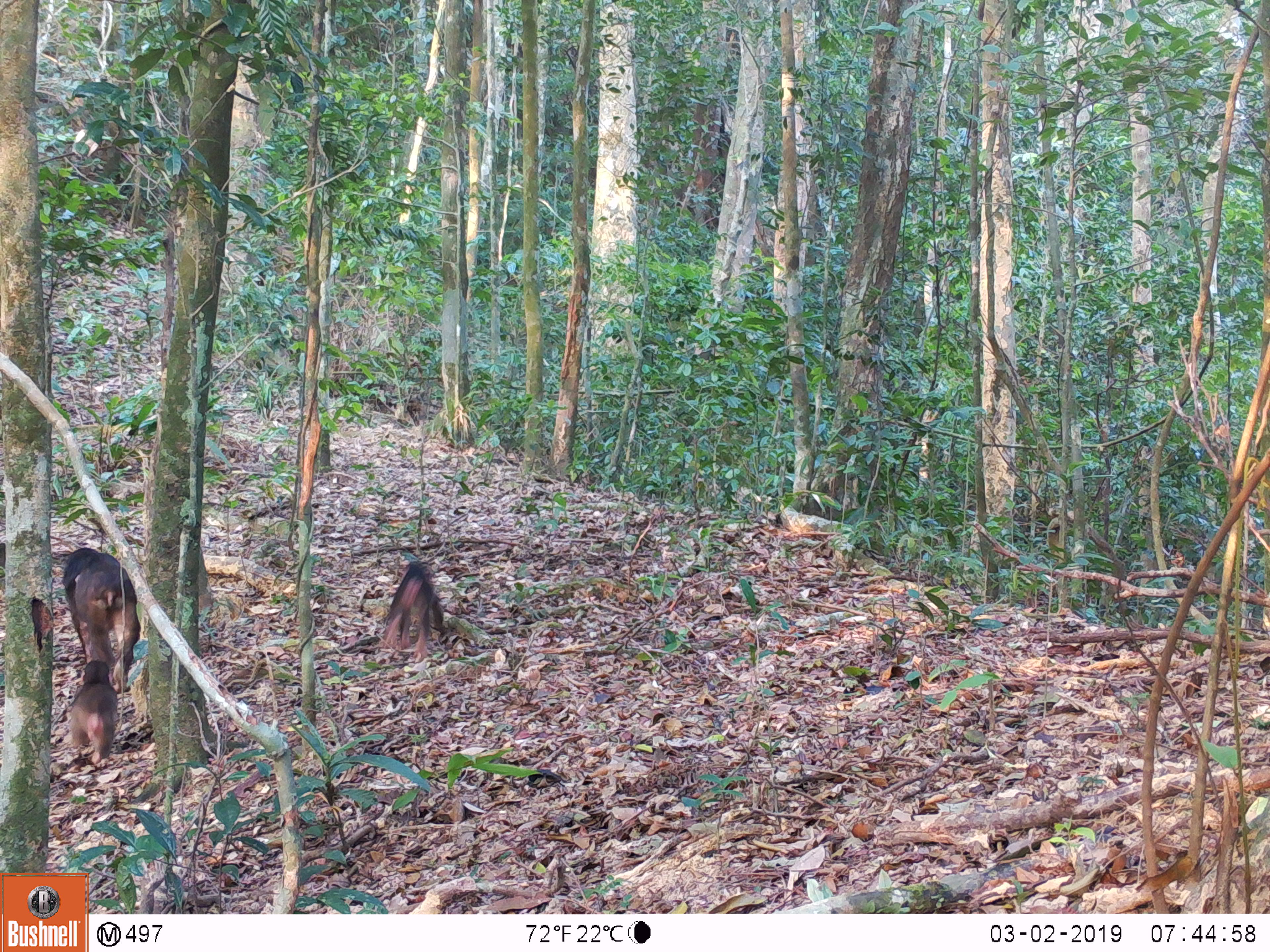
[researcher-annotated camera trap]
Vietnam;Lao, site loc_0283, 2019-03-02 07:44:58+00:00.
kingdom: Animalia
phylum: Chordata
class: Mammalia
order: Primates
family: Cercopithecidae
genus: Macaca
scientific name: Macaca arctoides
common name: stump-tailed macaque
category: stump tailed macaque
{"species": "stump tailed macaque (stump-tailed macaque) (Macaca arctoides)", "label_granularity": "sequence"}